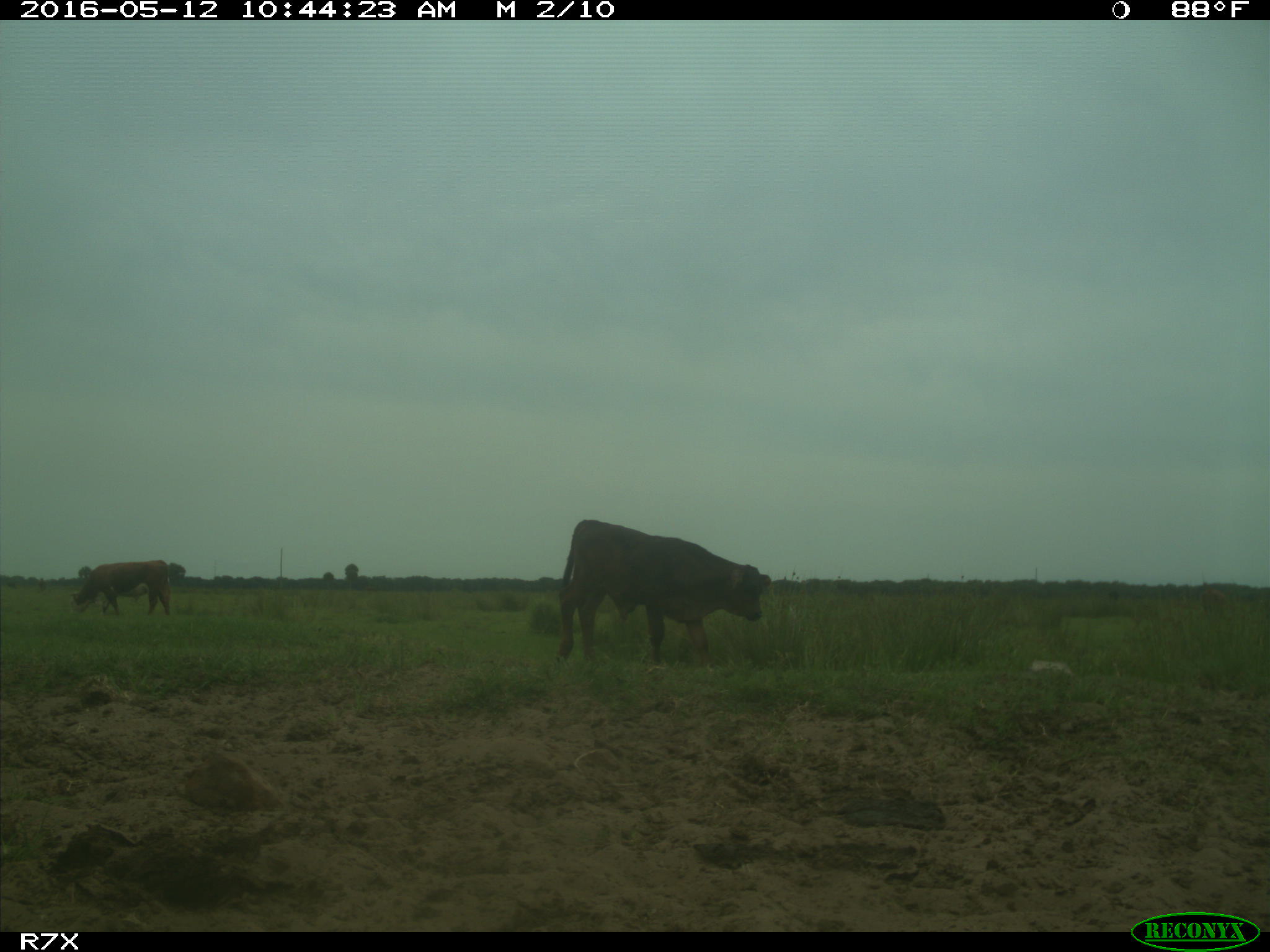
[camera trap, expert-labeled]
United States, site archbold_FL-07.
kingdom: Animalia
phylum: Chordata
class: Mammalia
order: Artiodactyla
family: Bovidae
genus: Bos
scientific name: Bos taurus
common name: domestic cow